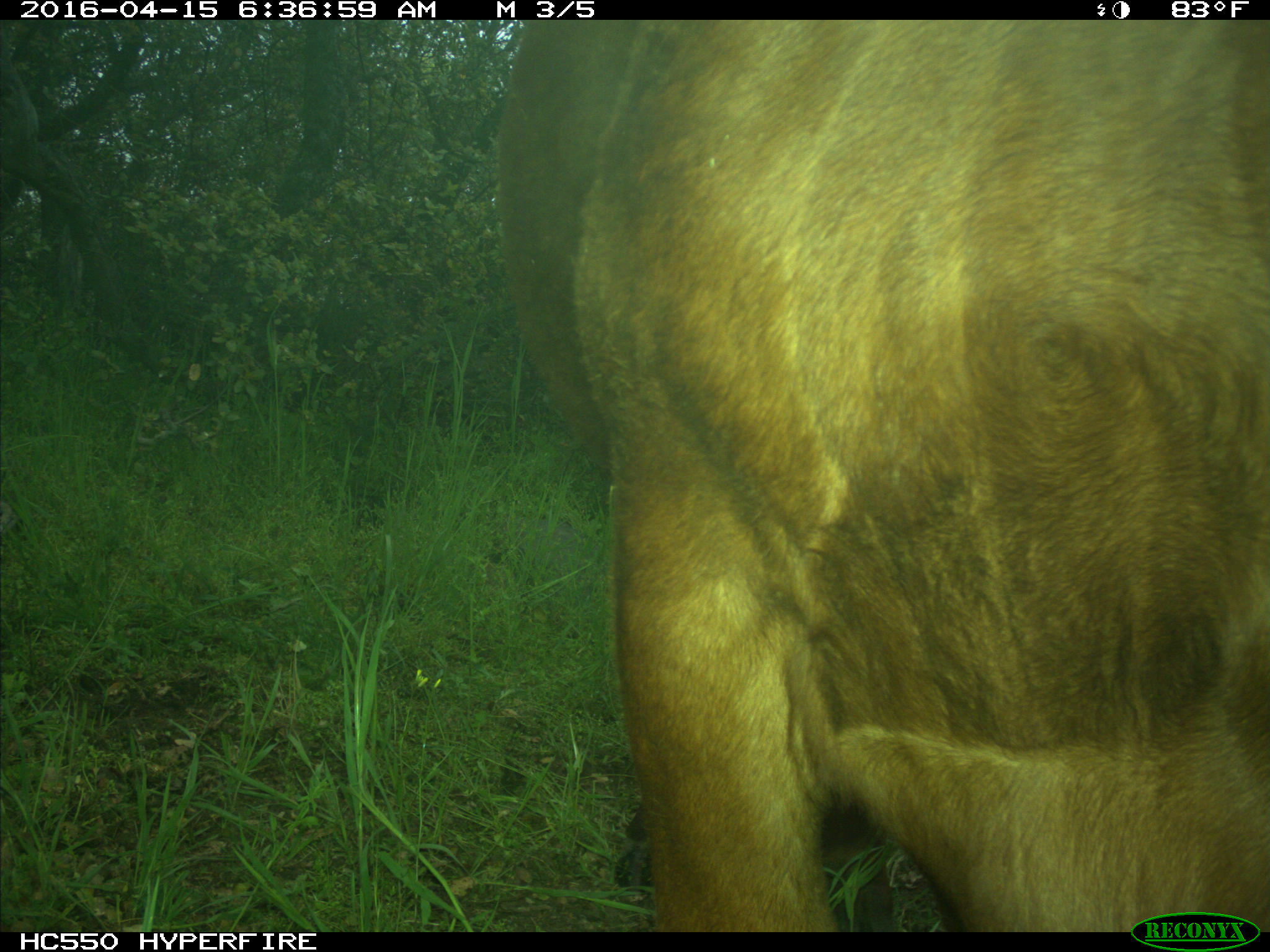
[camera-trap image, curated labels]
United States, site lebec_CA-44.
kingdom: Animalia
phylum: Chordata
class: Mammalia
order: Artiodactyla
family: Bovidae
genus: Bos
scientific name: Bos taurus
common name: domestic cow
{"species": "Bos taurus (domestic cow)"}